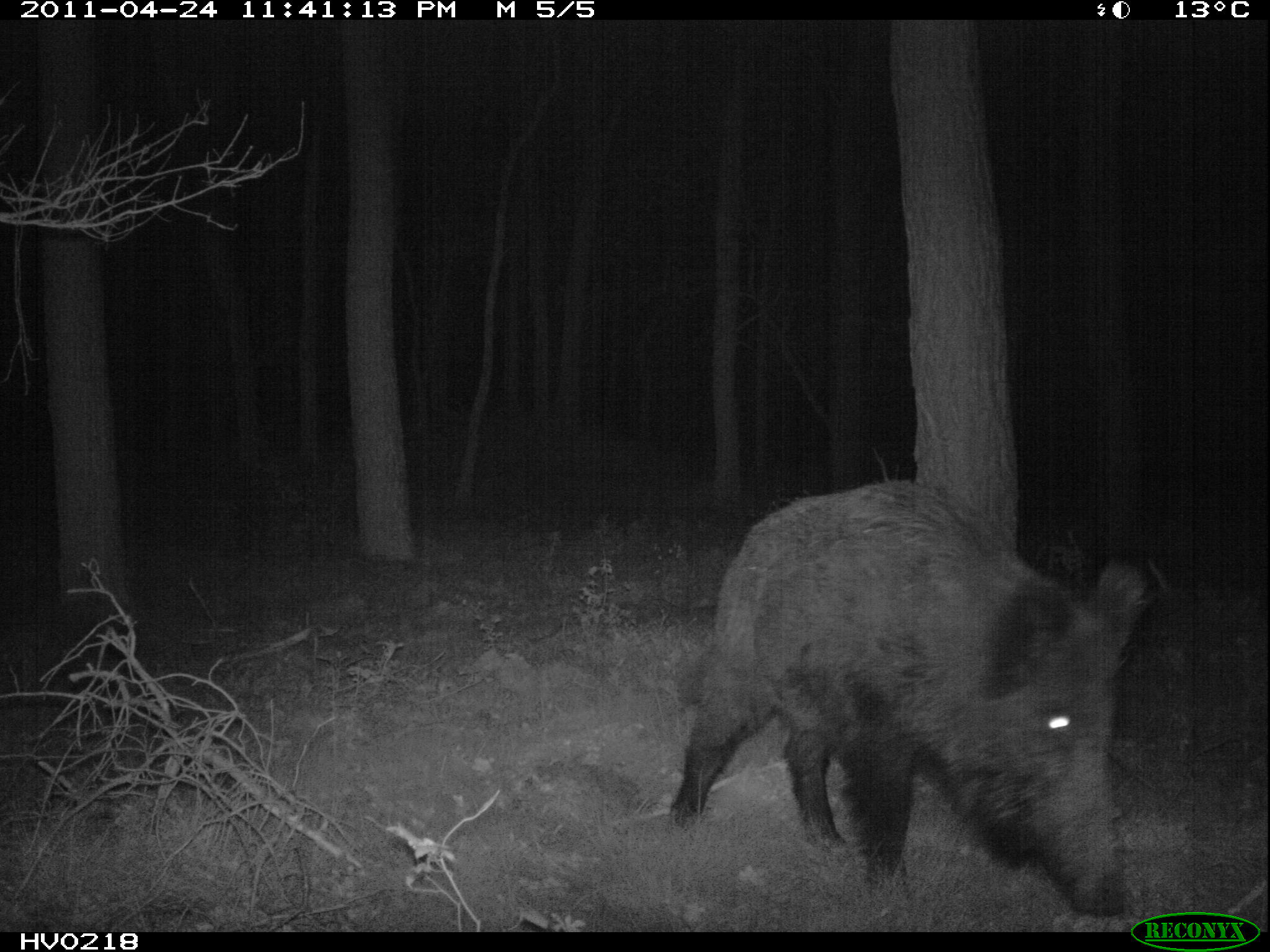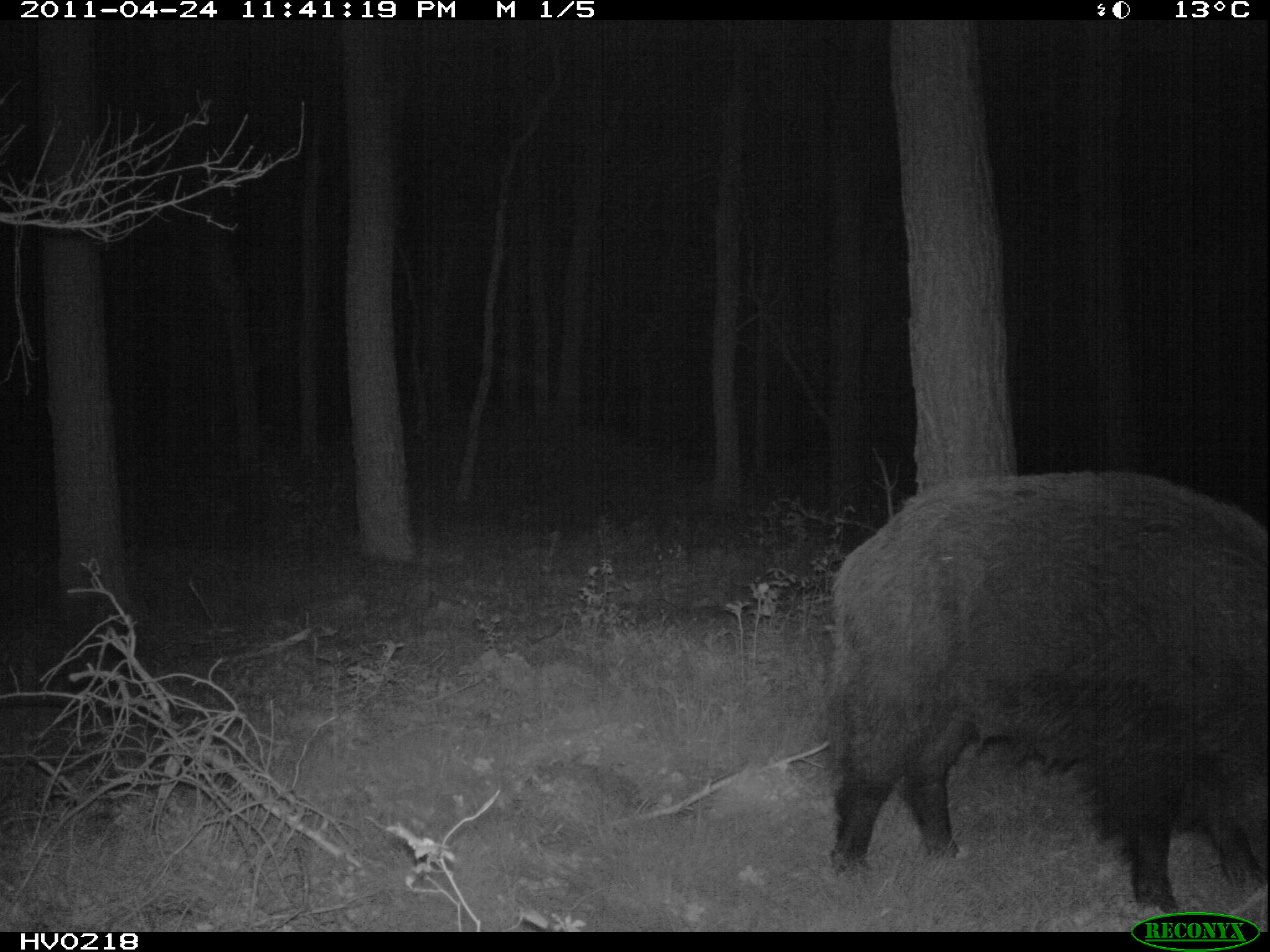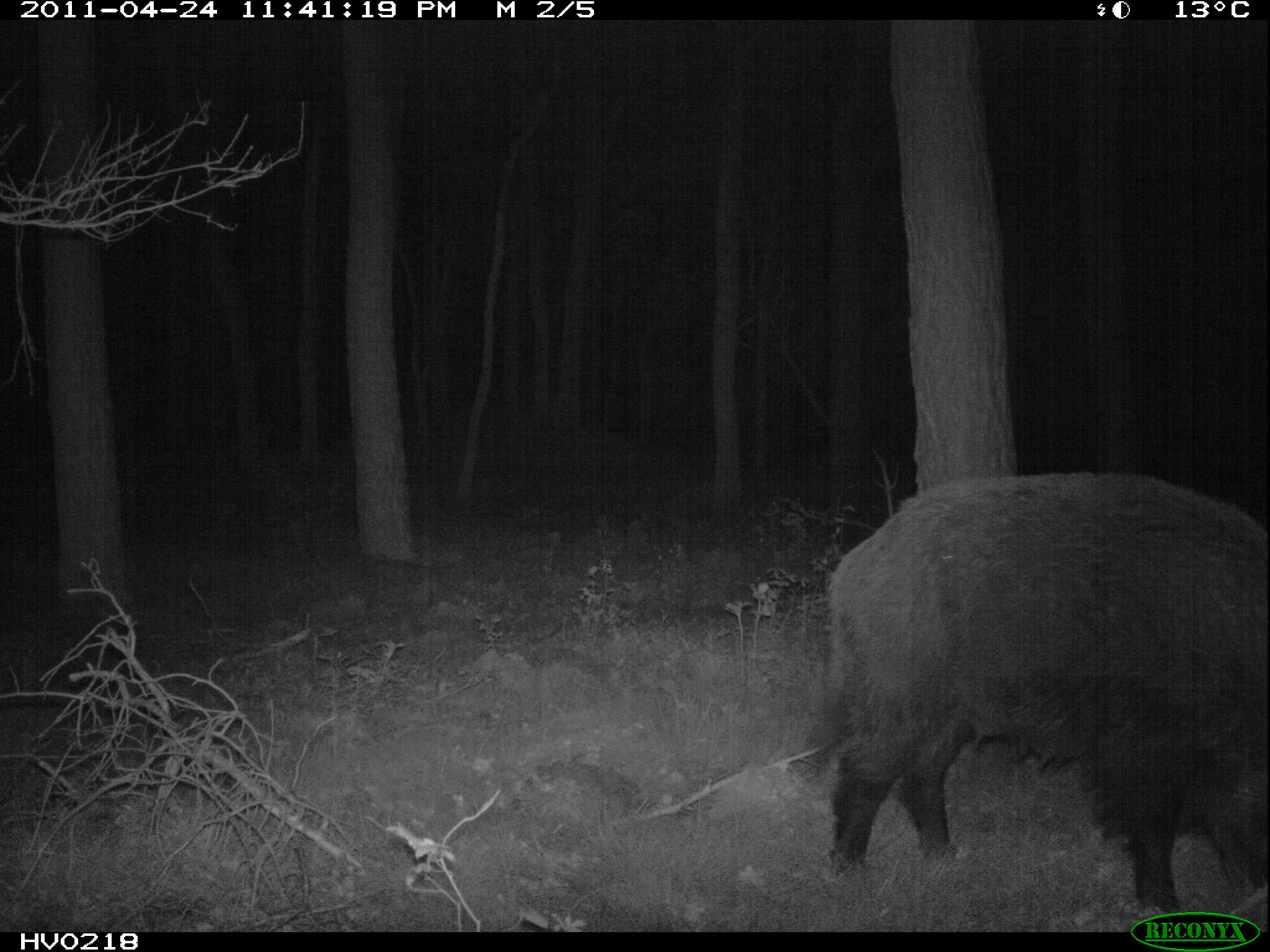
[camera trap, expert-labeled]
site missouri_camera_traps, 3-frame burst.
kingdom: Animalia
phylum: Chordata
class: Mammalia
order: Artiodactyla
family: Suidae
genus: Sus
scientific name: Sus scrofa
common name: wild boar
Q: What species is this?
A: Wild boar (Sus scrofa).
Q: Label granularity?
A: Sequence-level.